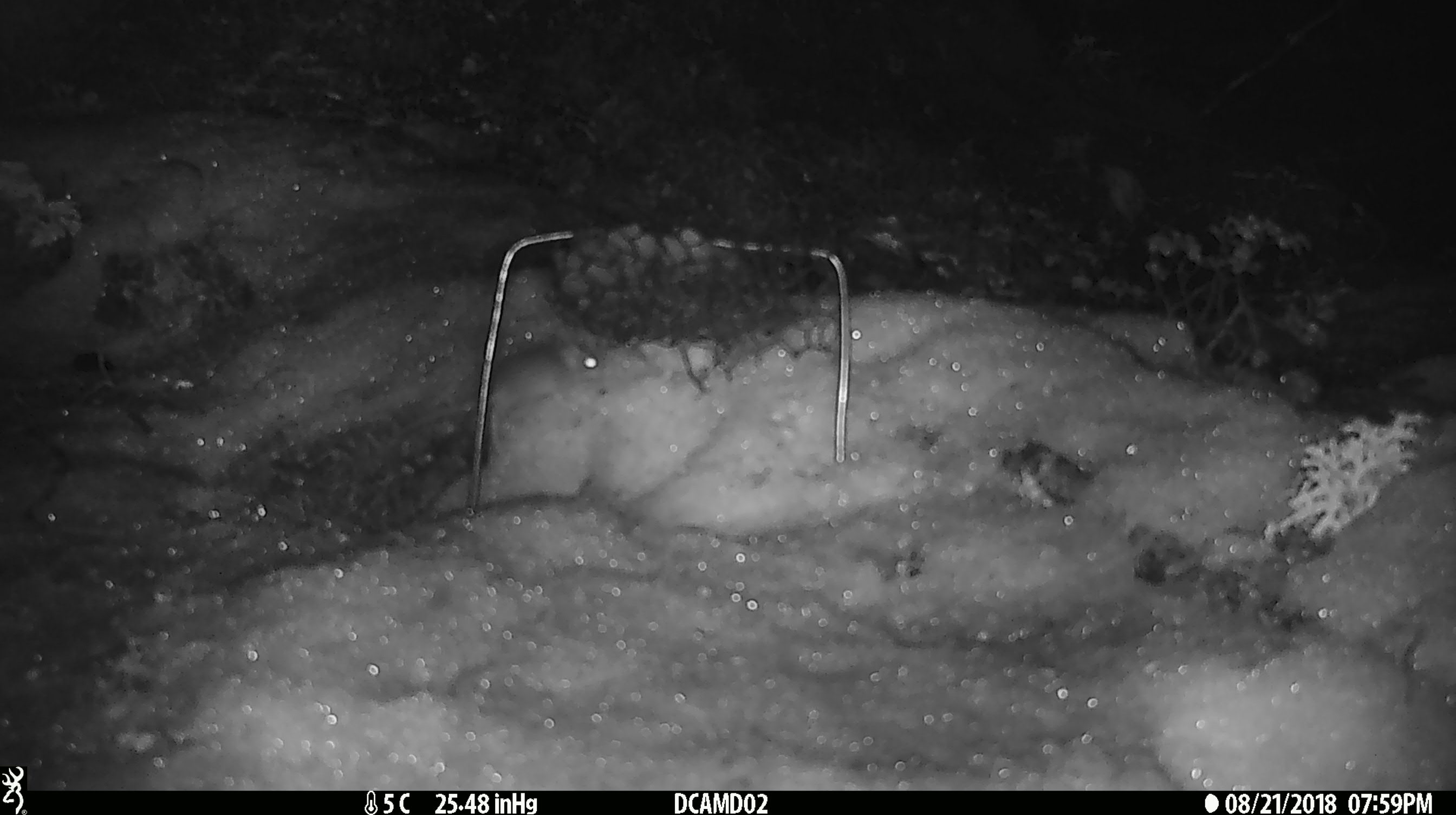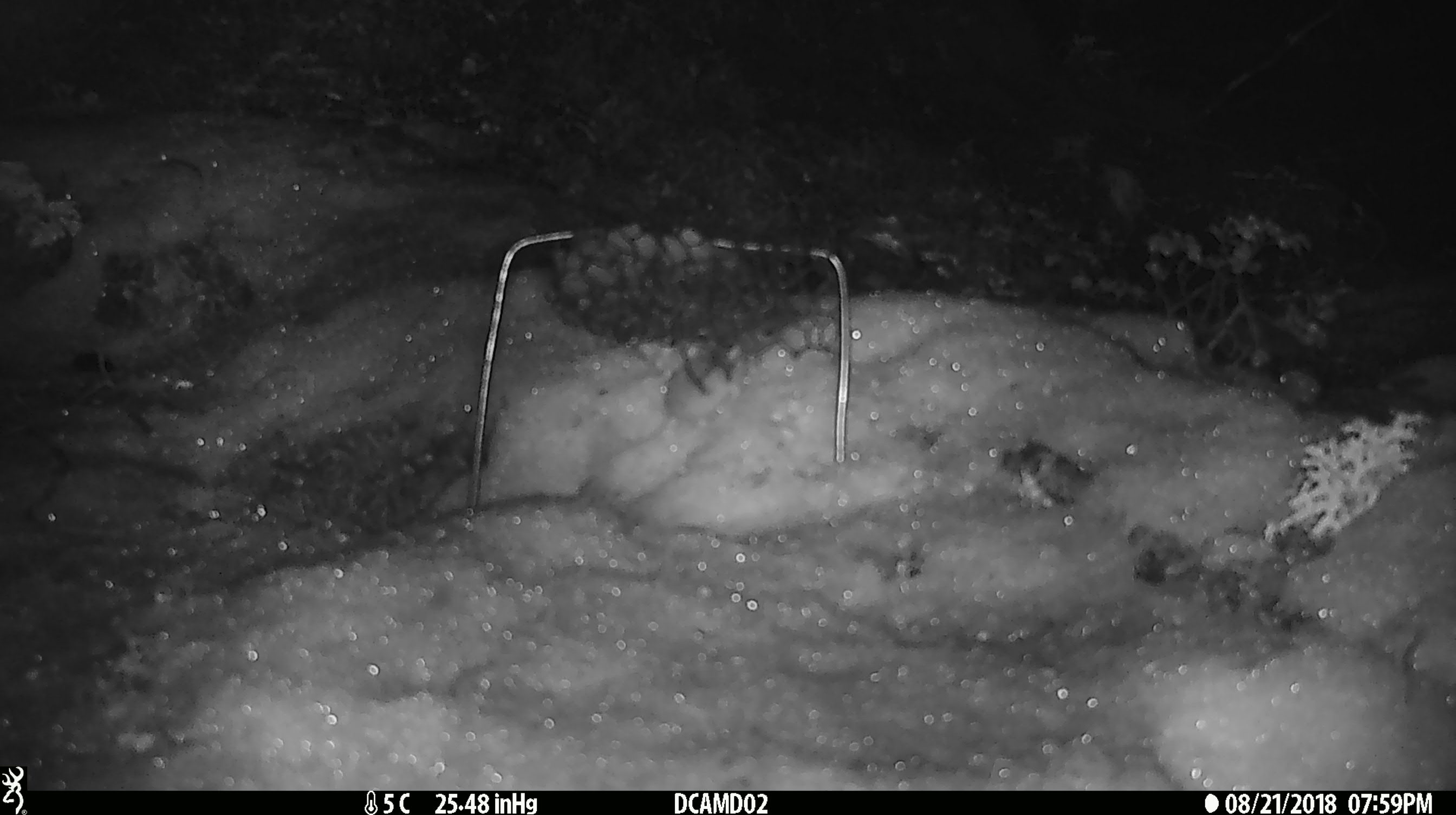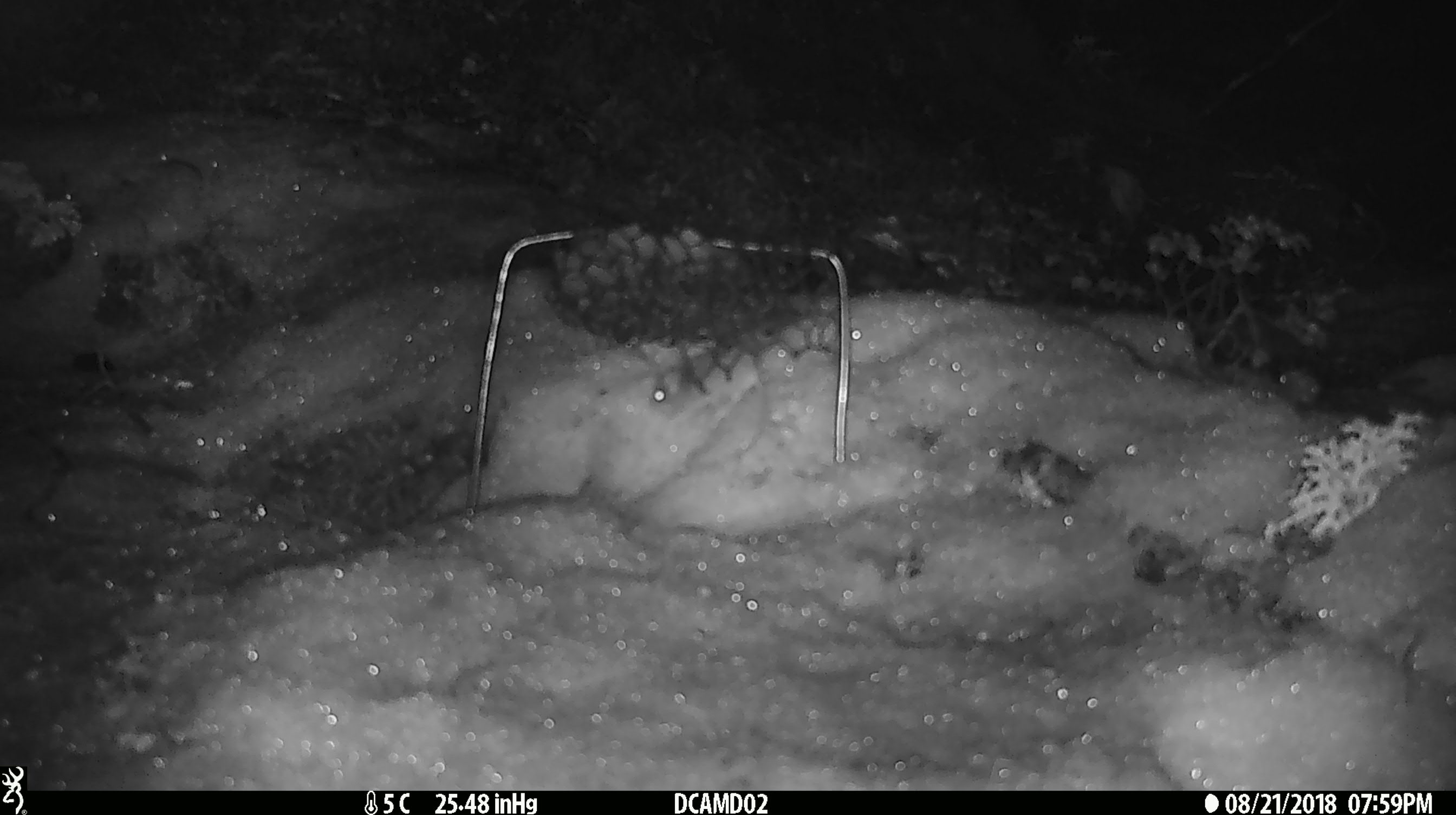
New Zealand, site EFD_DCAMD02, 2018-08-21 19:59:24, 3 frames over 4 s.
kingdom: Animalia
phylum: Chordata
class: Mammalia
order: Rodentia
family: Muridae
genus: Mus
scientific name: Mus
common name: mouse